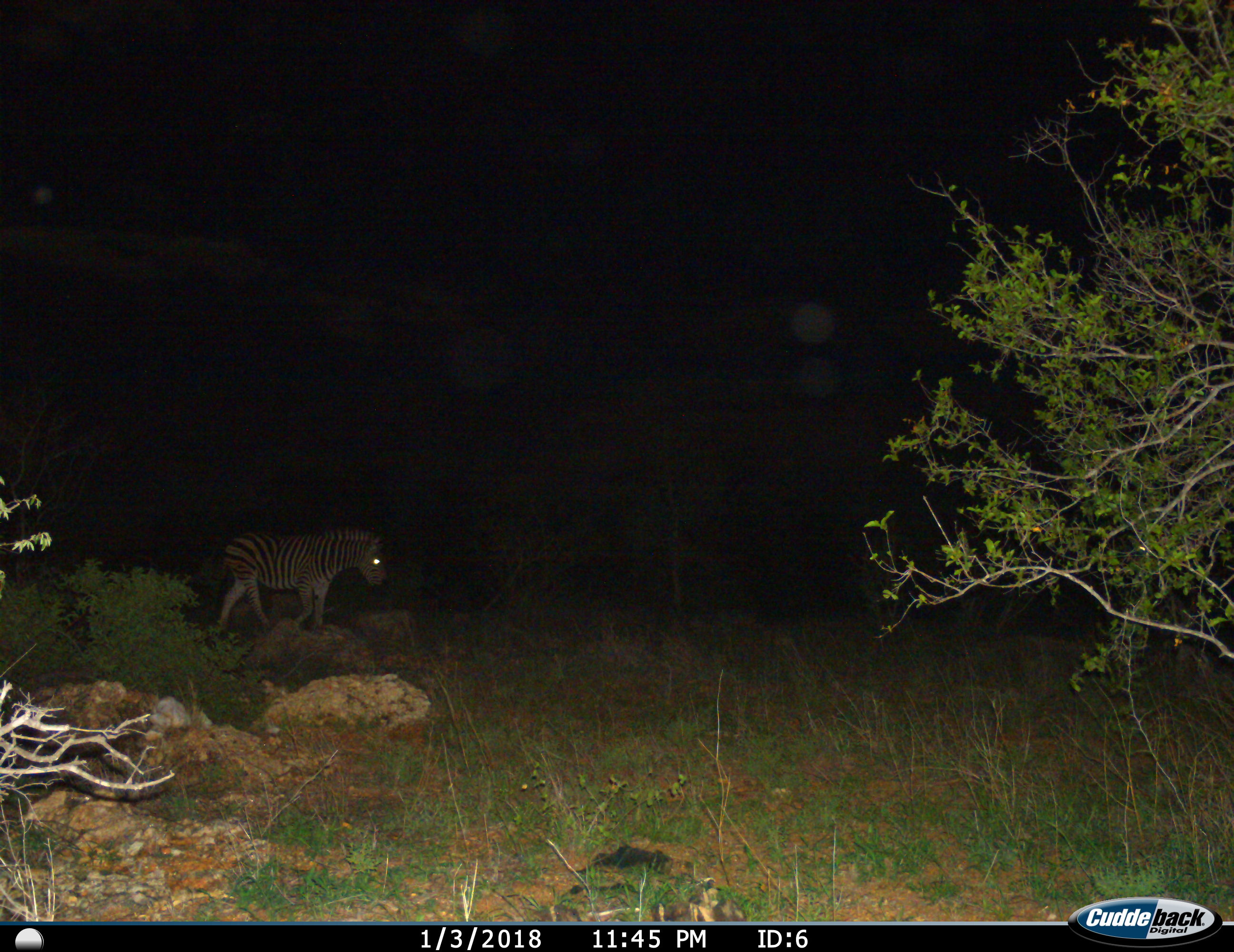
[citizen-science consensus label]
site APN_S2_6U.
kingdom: Animalia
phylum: Chordata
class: Mammalia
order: Perissodactyla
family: Equidae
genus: Equus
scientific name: Equus quagga burchellii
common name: burchell's zebra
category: zebraburchells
Zebraburchells (burchell's zebra) (Equus quagga burchellii), count 1. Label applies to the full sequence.